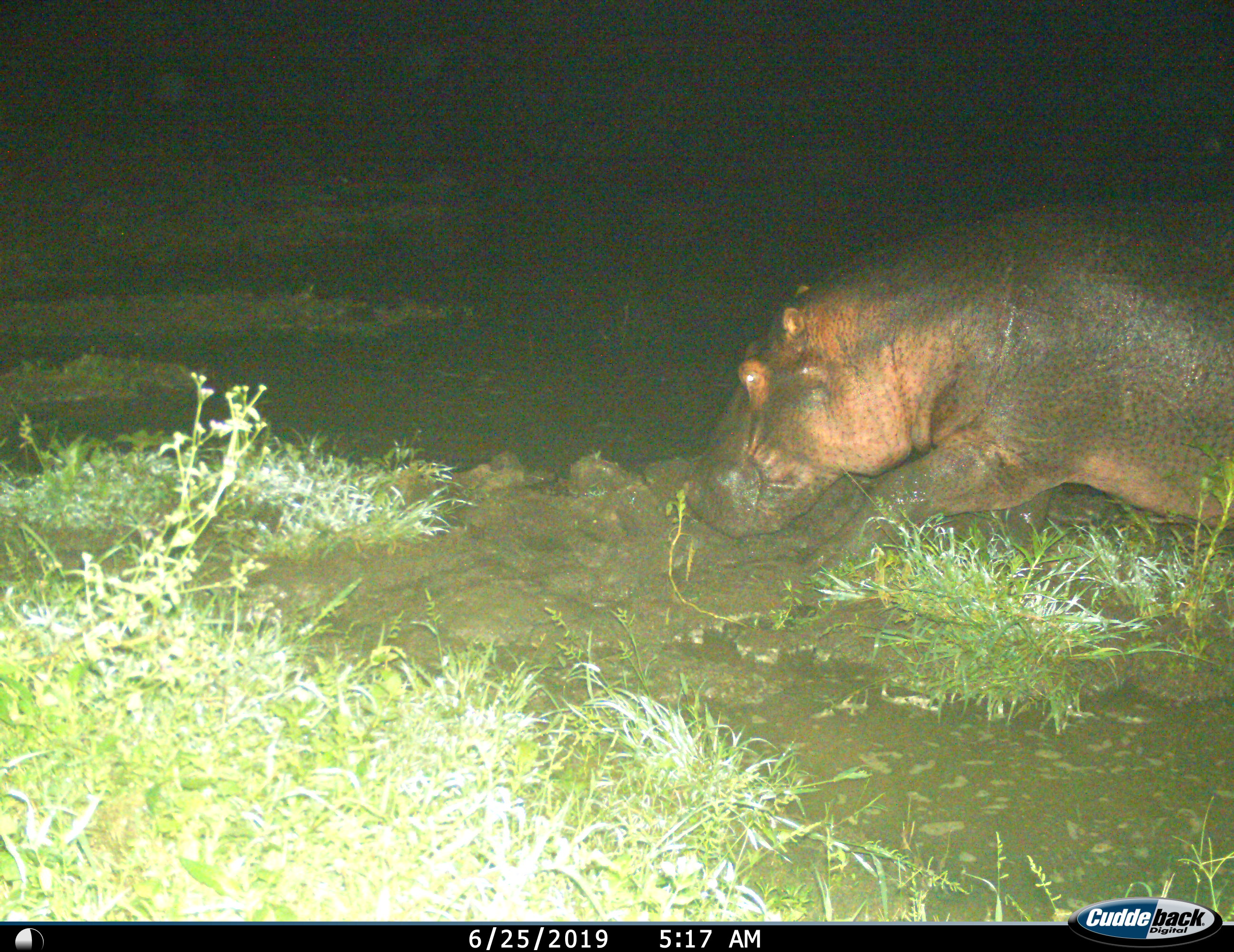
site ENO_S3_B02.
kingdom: Animalia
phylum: Chordata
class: Mammalia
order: Artiodactyla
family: Hippopotamidae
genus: Hippopotamus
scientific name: Hippopotamus amphibius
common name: hippopotamus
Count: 1.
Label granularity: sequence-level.